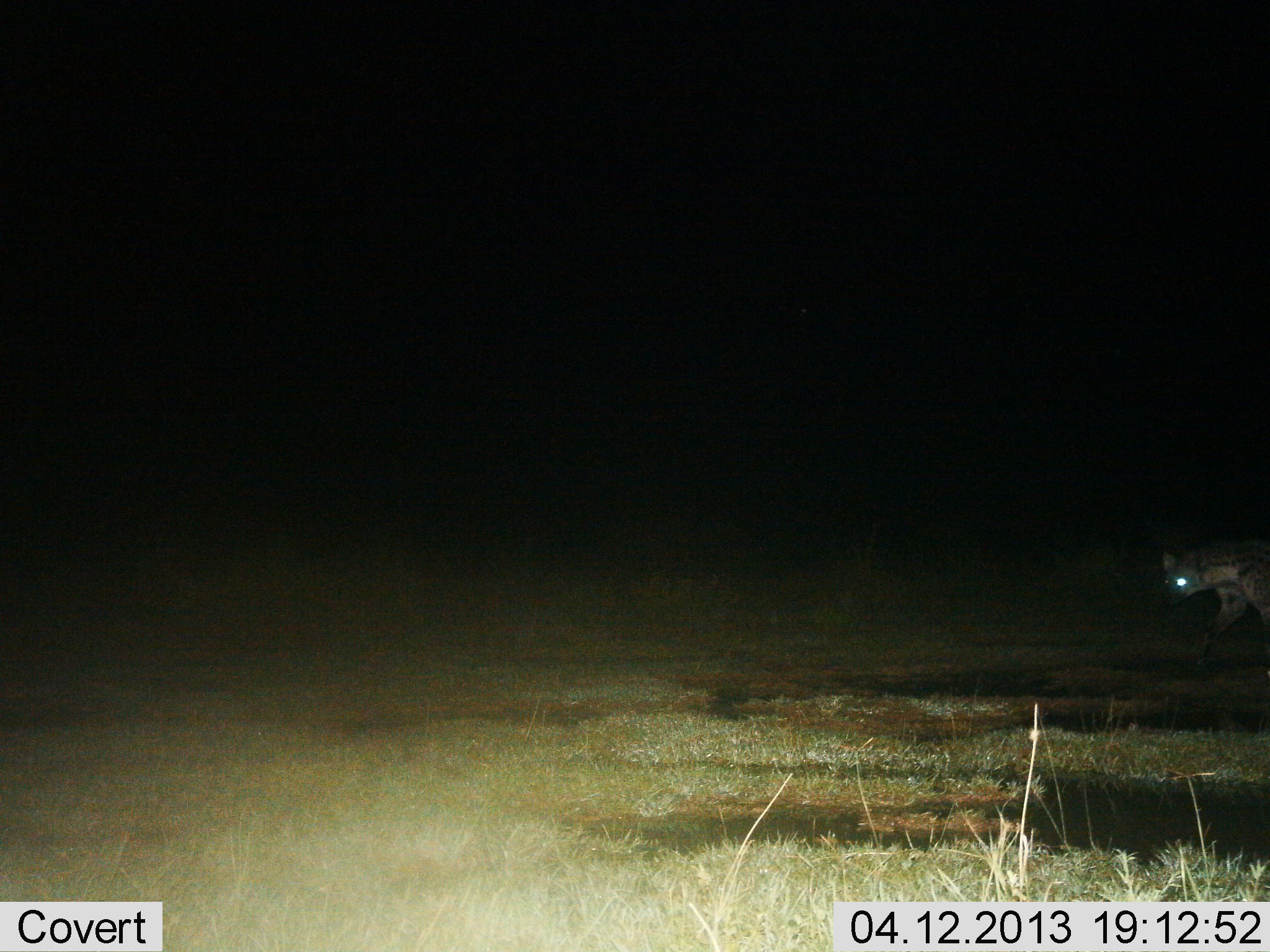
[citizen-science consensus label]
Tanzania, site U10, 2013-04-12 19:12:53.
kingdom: Animalia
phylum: Chordata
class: Mammalia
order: Carnivora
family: Hyaenidae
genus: Crocuta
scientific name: Crocuta crocuta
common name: spotted hyena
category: hyenaspotted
Hyenaspotted (spotted hyena) (Crocuta crocuta), count 1. Behavior (volunteer vote fractions): standing 15%, resting 0%, moving 85%, interacting 0%. Young present (vote fraction): 0%. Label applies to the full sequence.